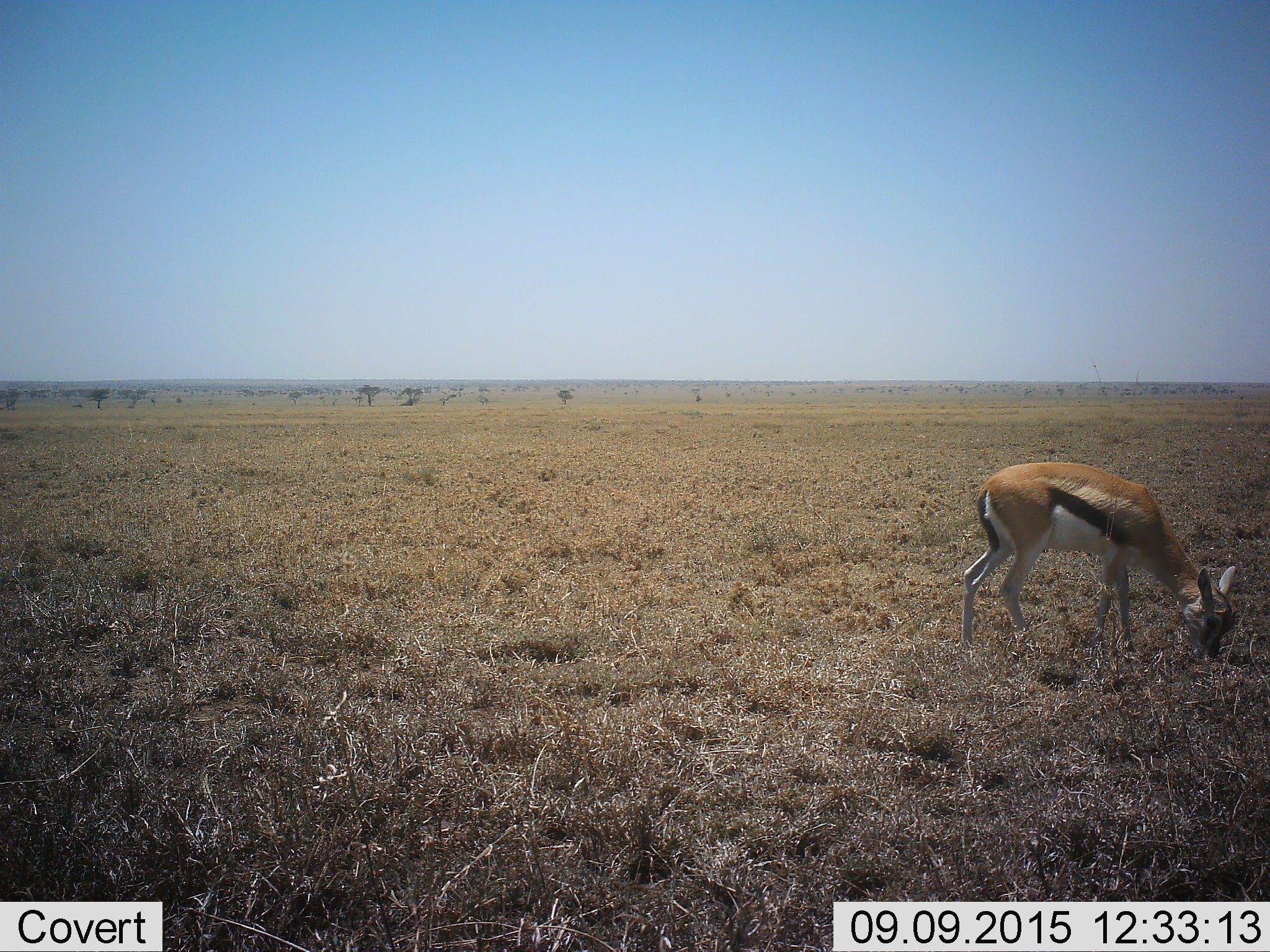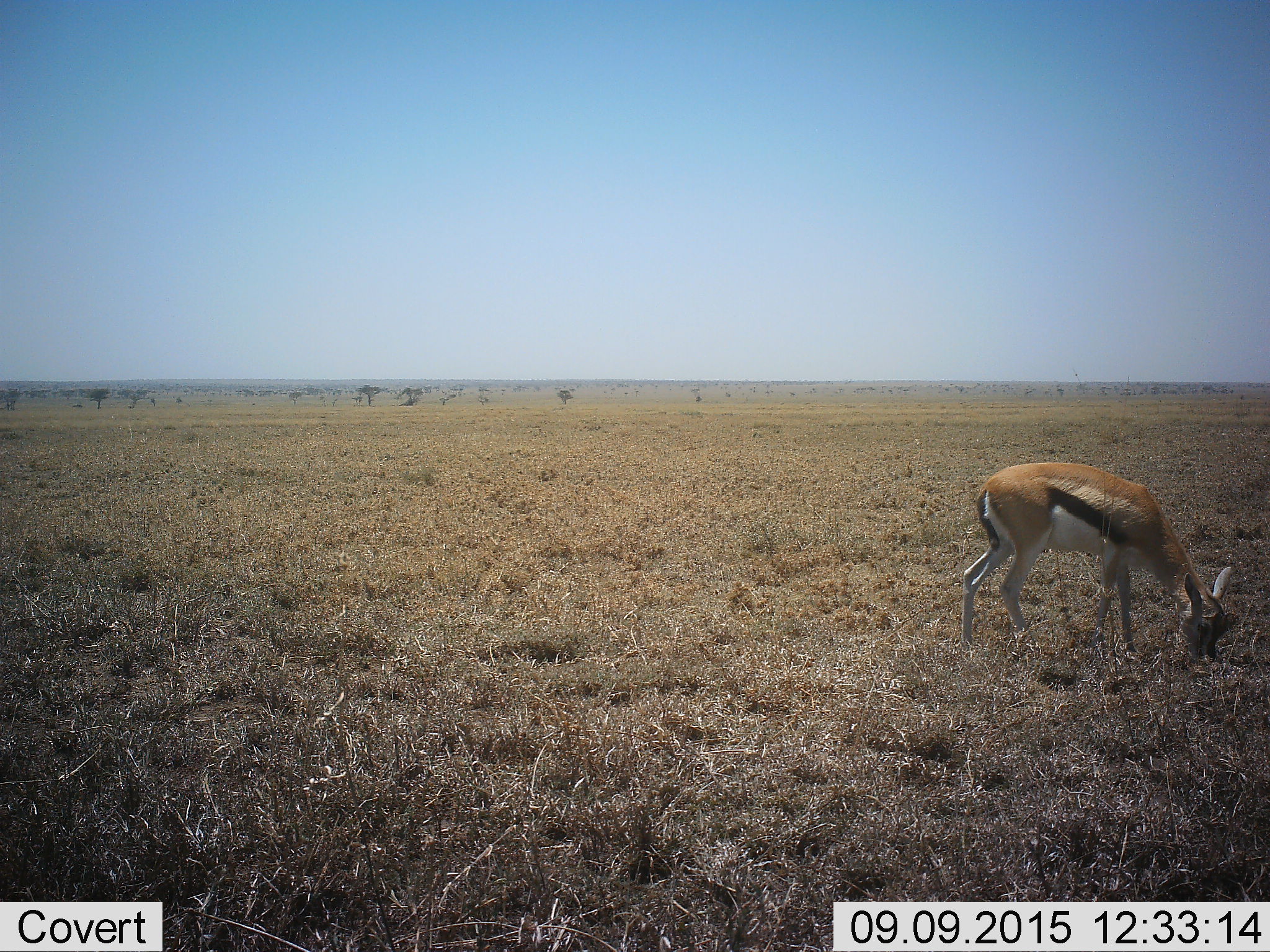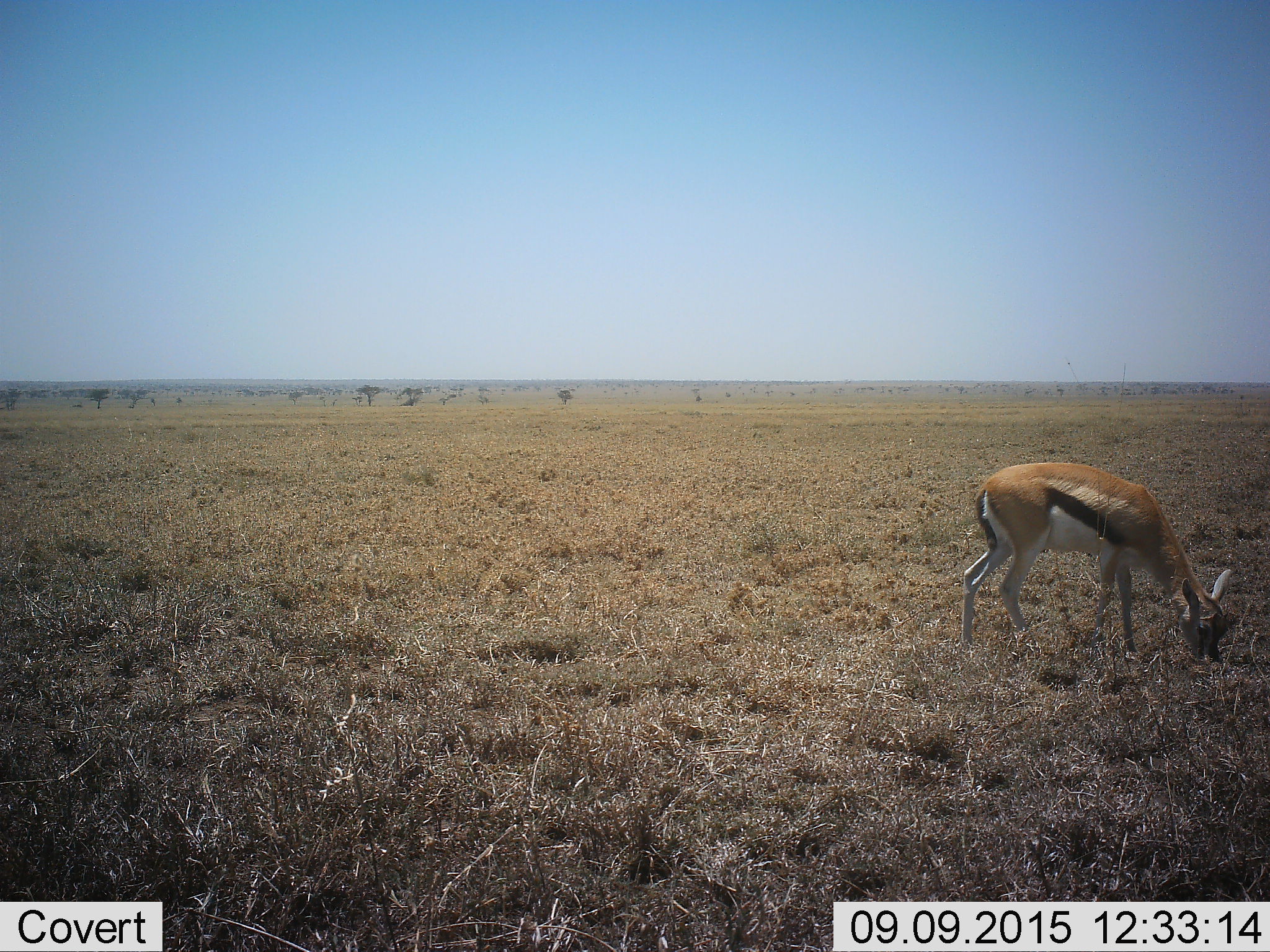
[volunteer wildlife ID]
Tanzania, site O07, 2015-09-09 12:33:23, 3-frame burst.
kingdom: Animalia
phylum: Chordata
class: Mammalia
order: Artiodactyla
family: Bovidae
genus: Eudorcas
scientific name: Eudorcas thomsonii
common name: thomson's gazelle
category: gazellethomsons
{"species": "gazellethomsons (thomson's gazelle) (Eudorcas thomsonii)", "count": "1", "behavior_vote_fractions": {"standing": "9%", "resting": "0%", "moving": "0%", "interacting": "0%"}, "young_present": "0%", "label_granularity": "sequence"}